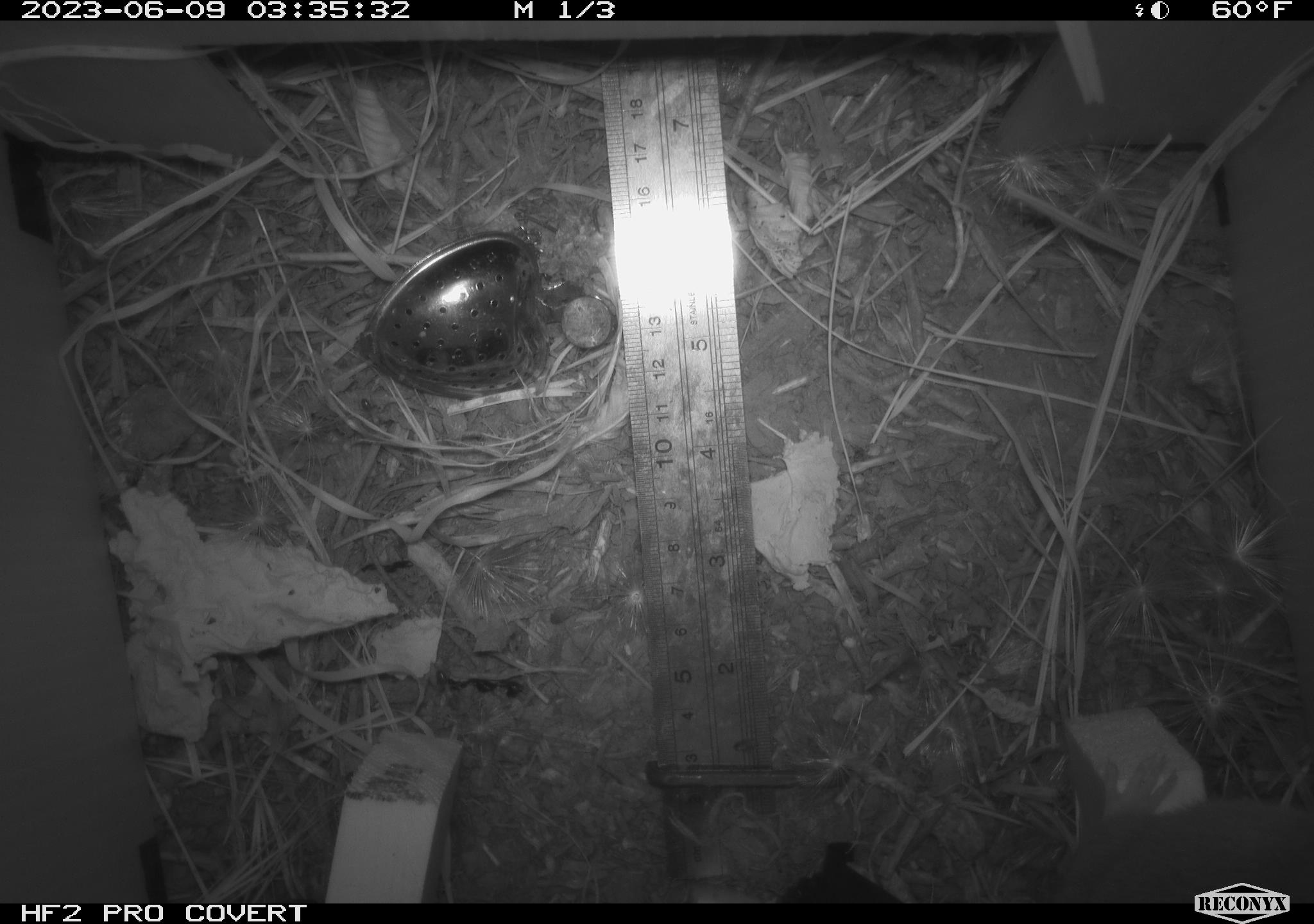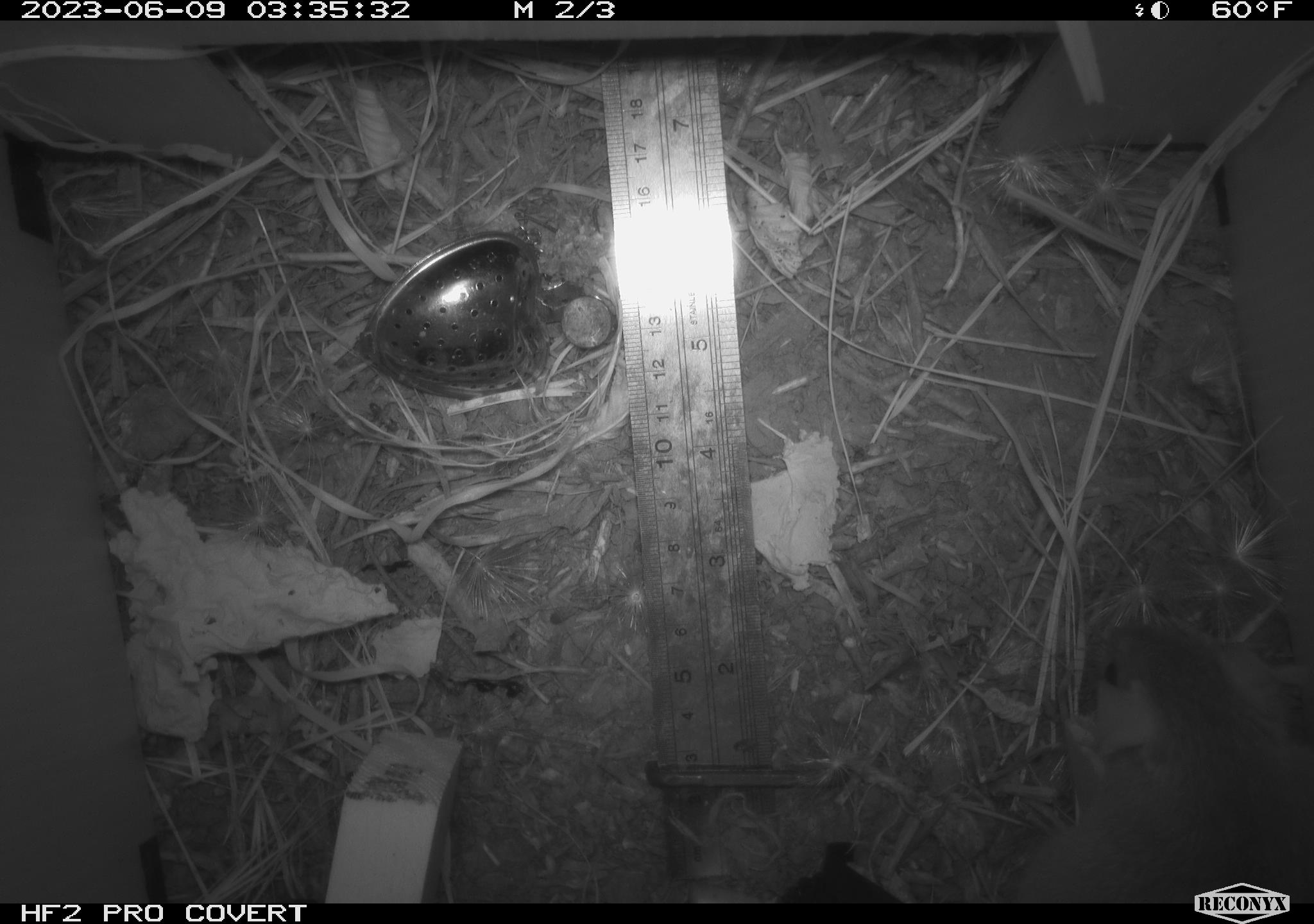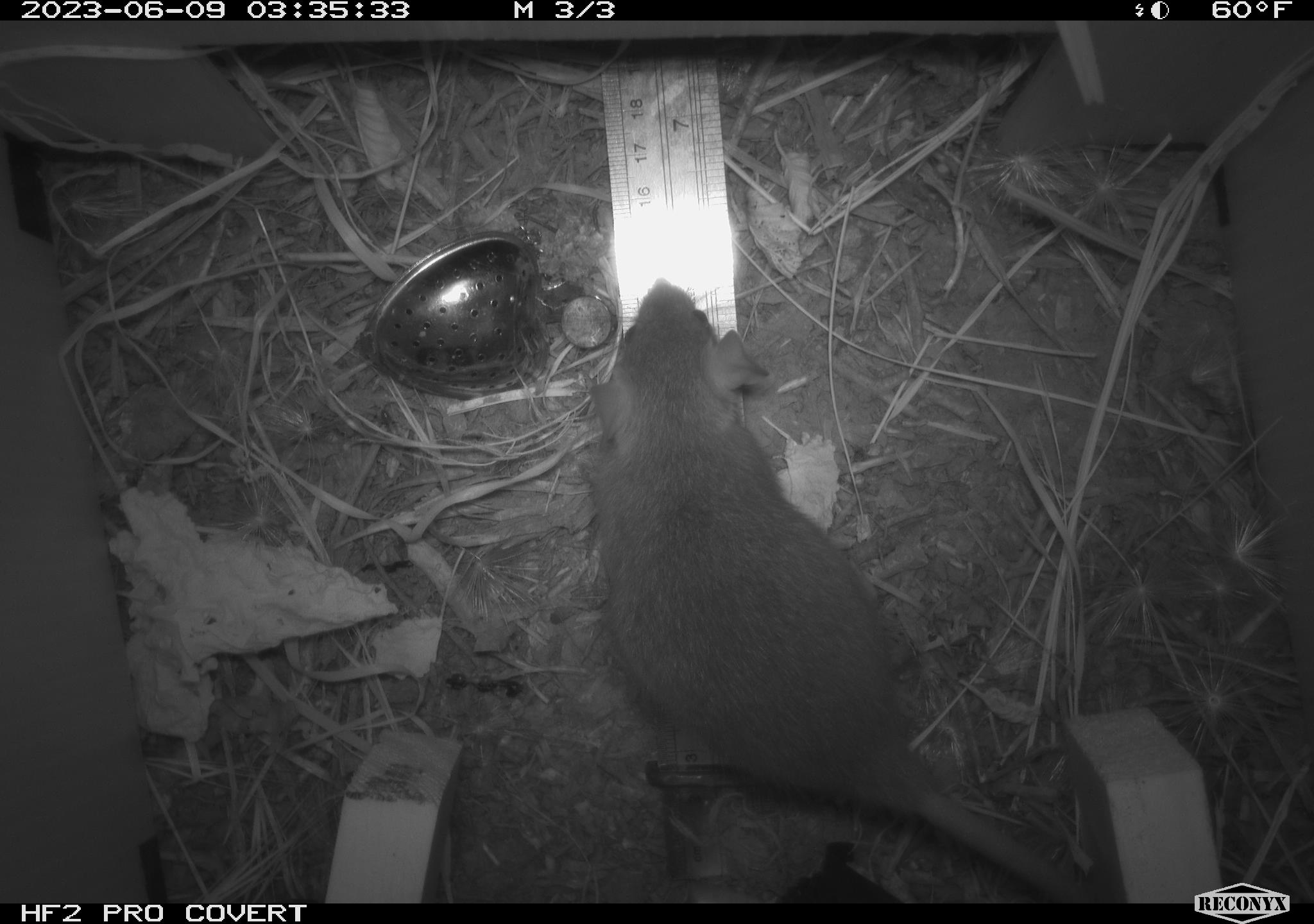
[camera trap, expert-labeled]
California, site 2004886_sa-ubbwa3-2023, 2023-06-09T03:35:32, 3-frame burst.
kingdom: Animalia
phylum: Chordata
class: Mammalia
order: Rodentia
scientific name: Rodentia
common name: mouse species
Mouse species (Rodentia).